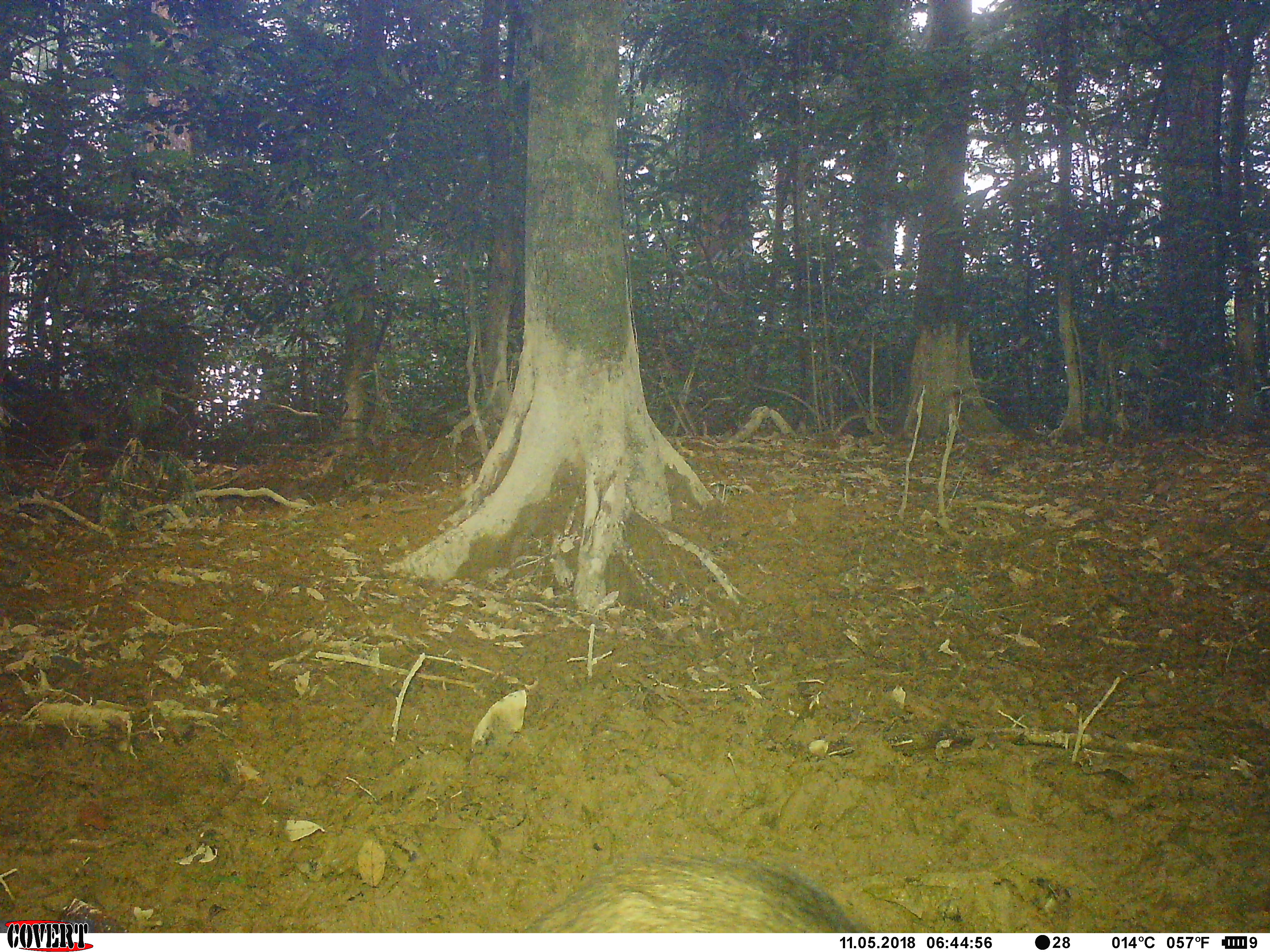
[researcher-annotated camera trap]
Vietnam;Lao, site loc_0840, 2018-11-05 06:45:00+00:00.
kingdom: Animalia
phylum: Chordata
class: Mammalia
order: Artiodactyla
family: Suidae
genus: Sus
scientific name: Sus scrofa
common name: eurasian wild pig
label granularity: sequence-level